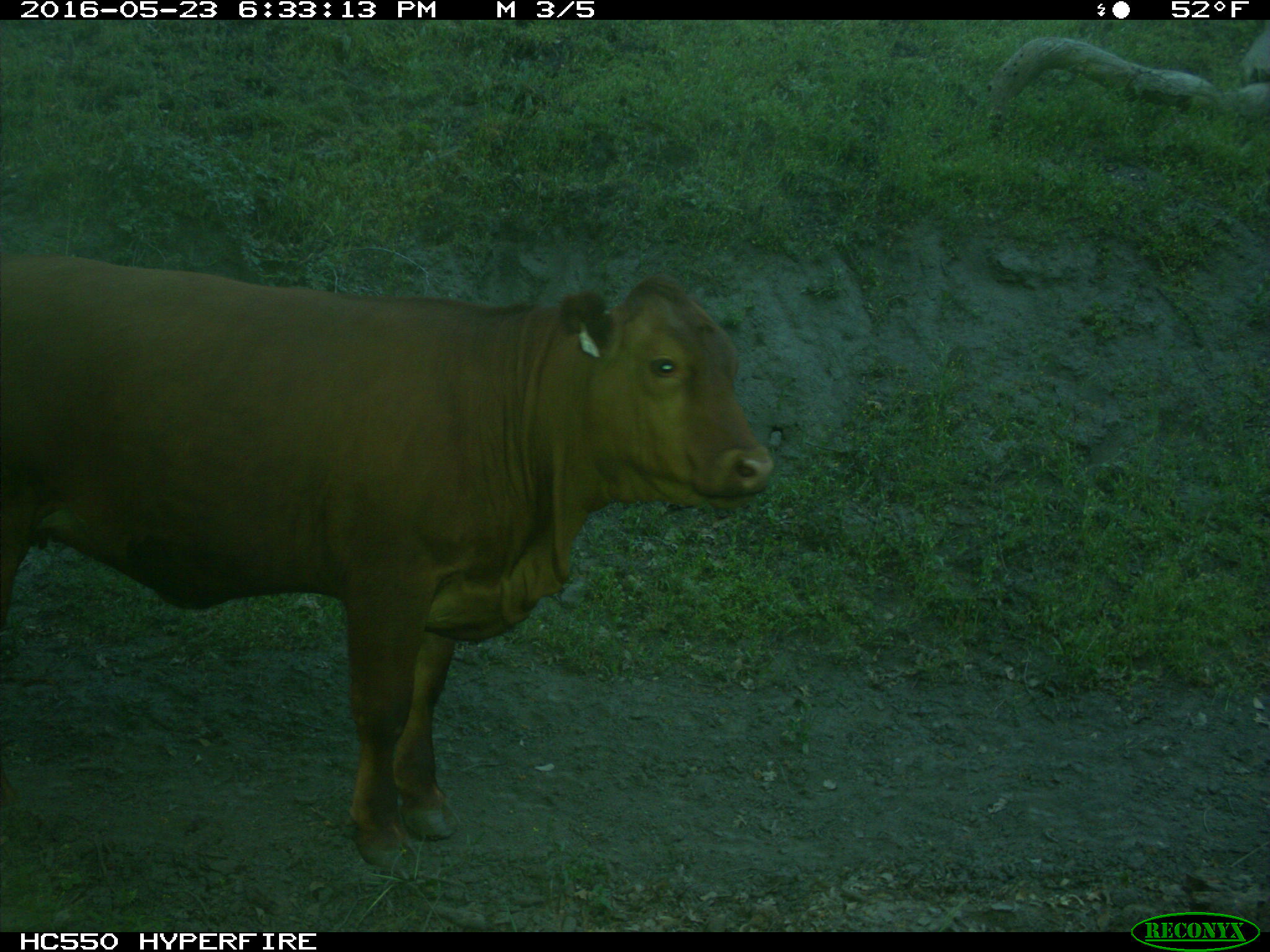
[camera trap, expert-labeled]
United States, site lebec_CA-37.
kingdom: Animalia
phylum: Chordata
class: Mammalia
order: Artiodactyla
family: Bovidae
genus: Bos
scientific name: Bos taurus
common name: domestic cow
Bos taurus (domestic cow).